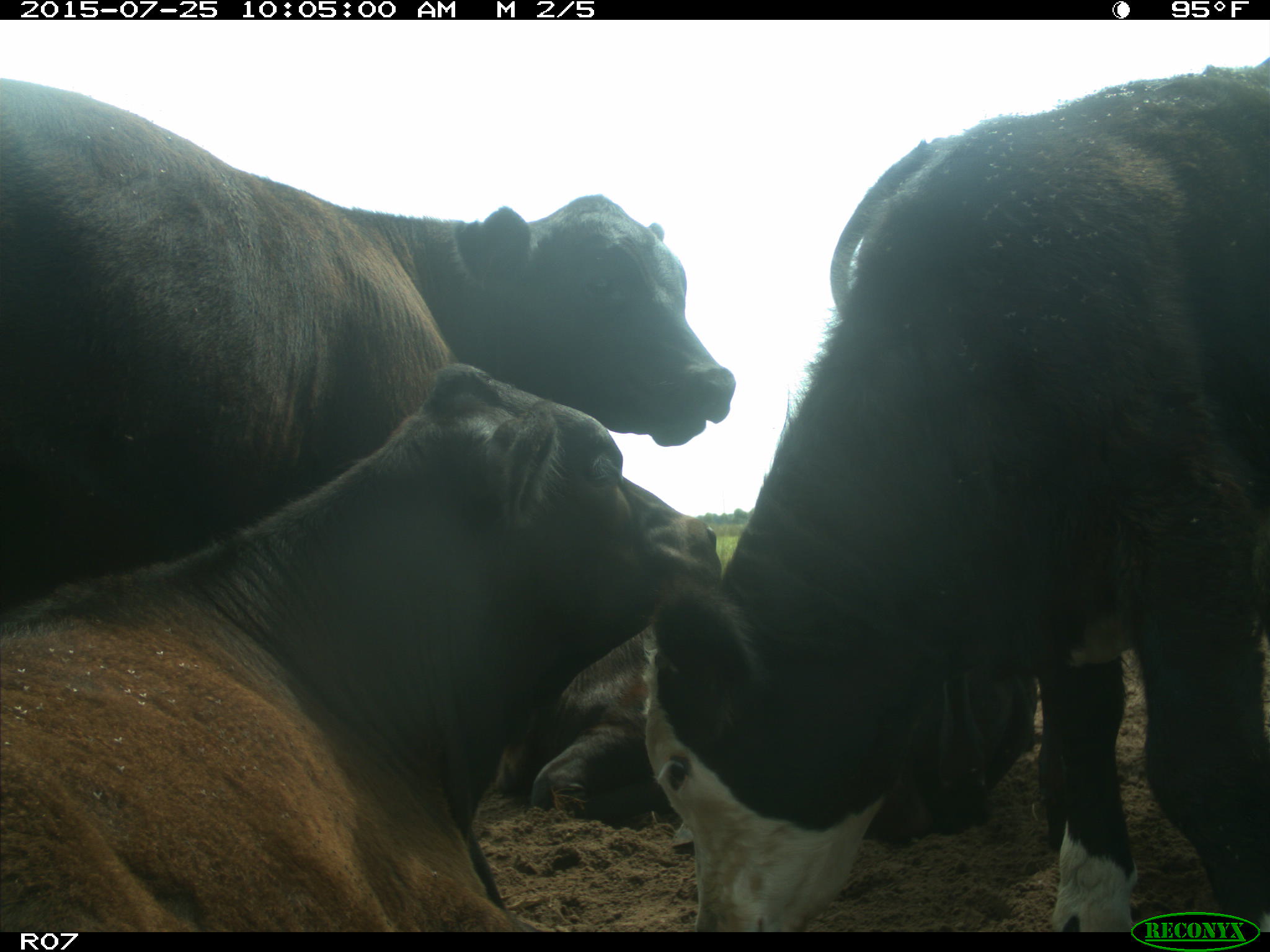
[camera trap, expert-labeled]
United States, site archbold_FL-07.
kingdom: Animalia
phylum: Chordata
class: Mammalia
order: Artiodactyla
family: Bovidae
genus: Bos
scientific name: Bos taurus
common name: domestic cow